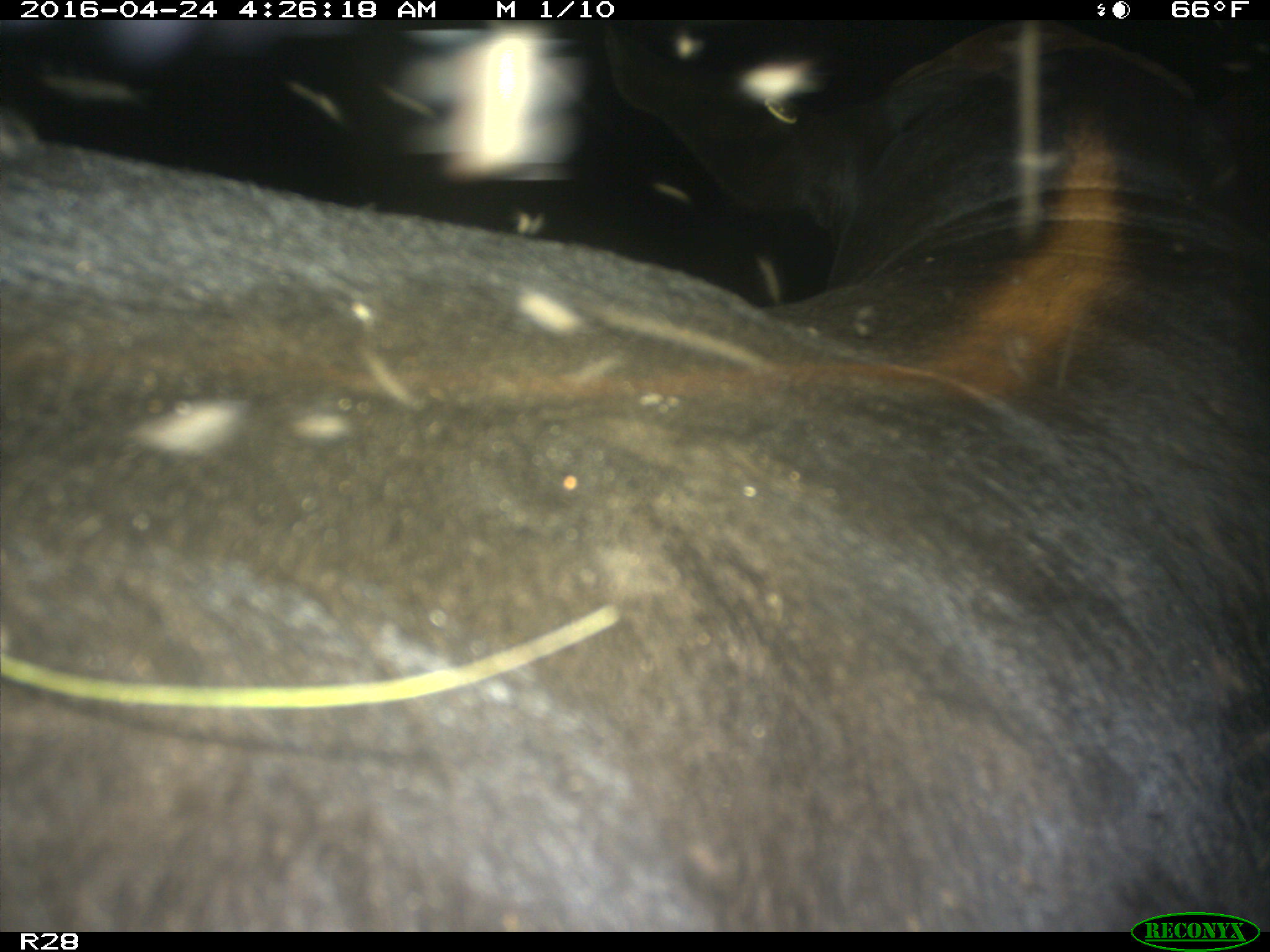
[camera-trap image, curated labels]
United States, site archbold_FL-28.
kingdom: Animalia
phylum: Chordata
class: Mammalia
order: Artiodactyla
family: Suidae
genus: Sus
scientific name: Sus scrofa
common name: wild boar